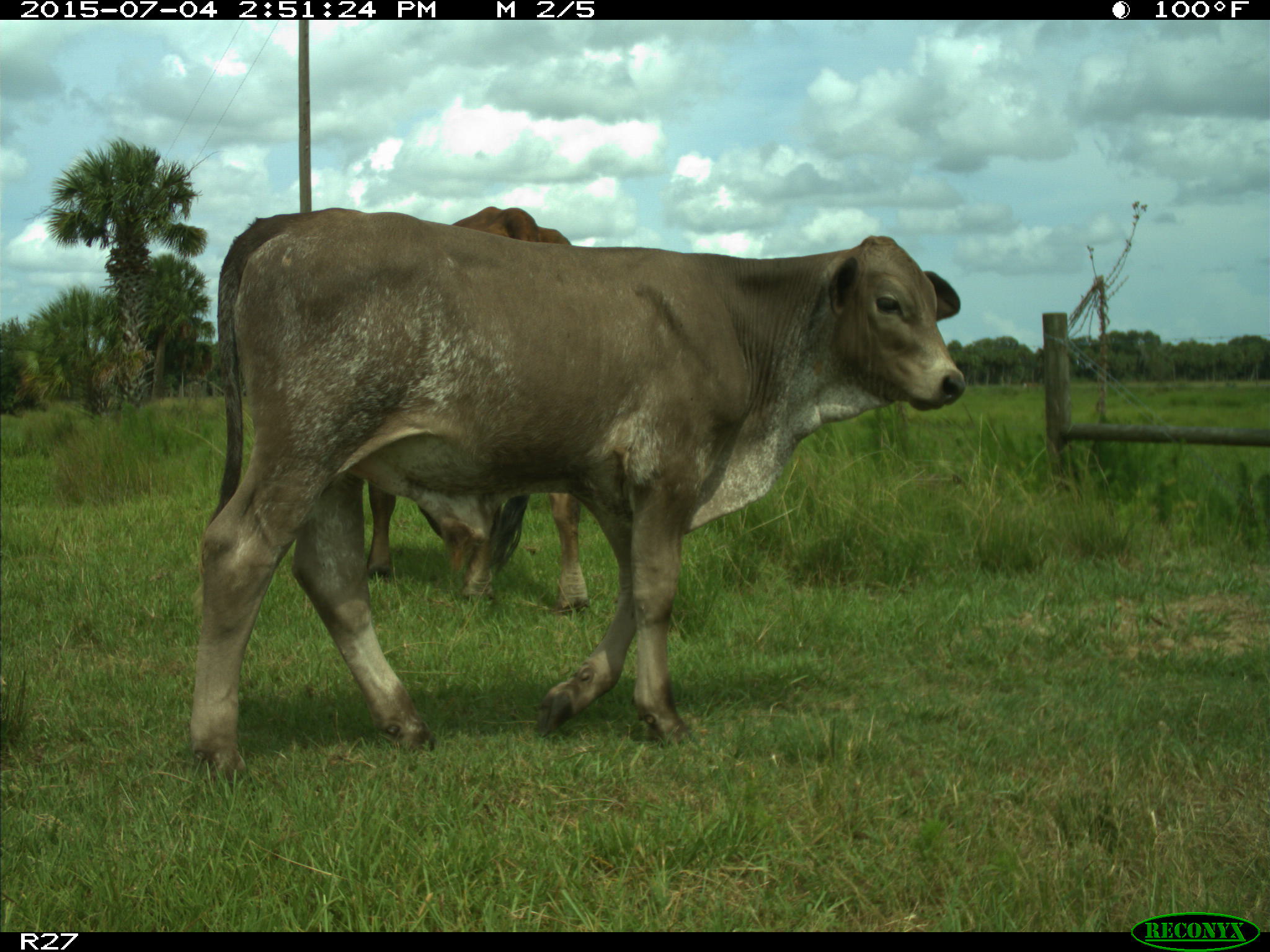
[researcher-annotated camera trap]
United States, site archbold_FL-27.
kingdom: Animalia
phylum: Chordata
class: Mammalia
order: Artiodactyla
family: Bovidae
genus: Bos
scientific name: Bos taurus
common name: domestic cow